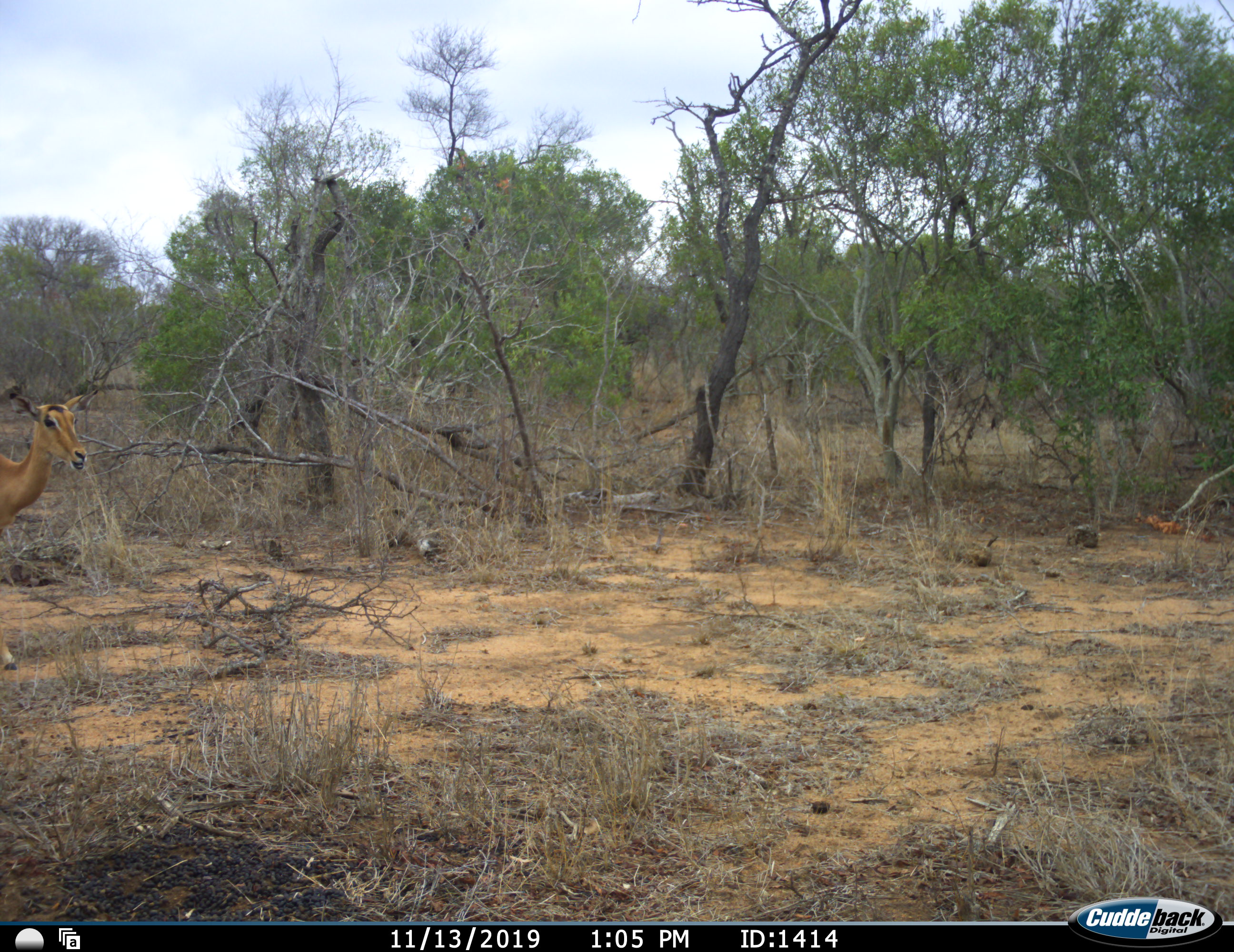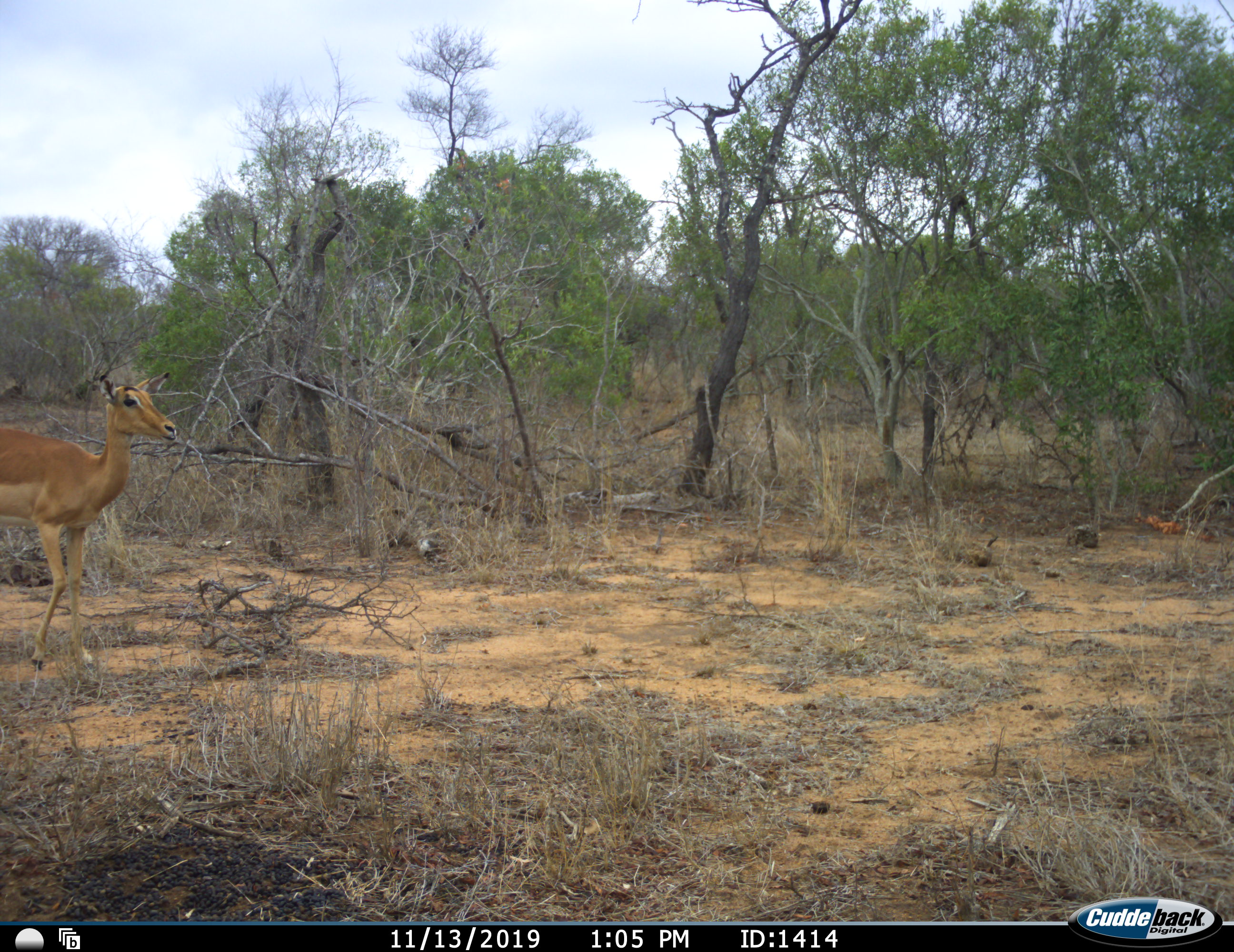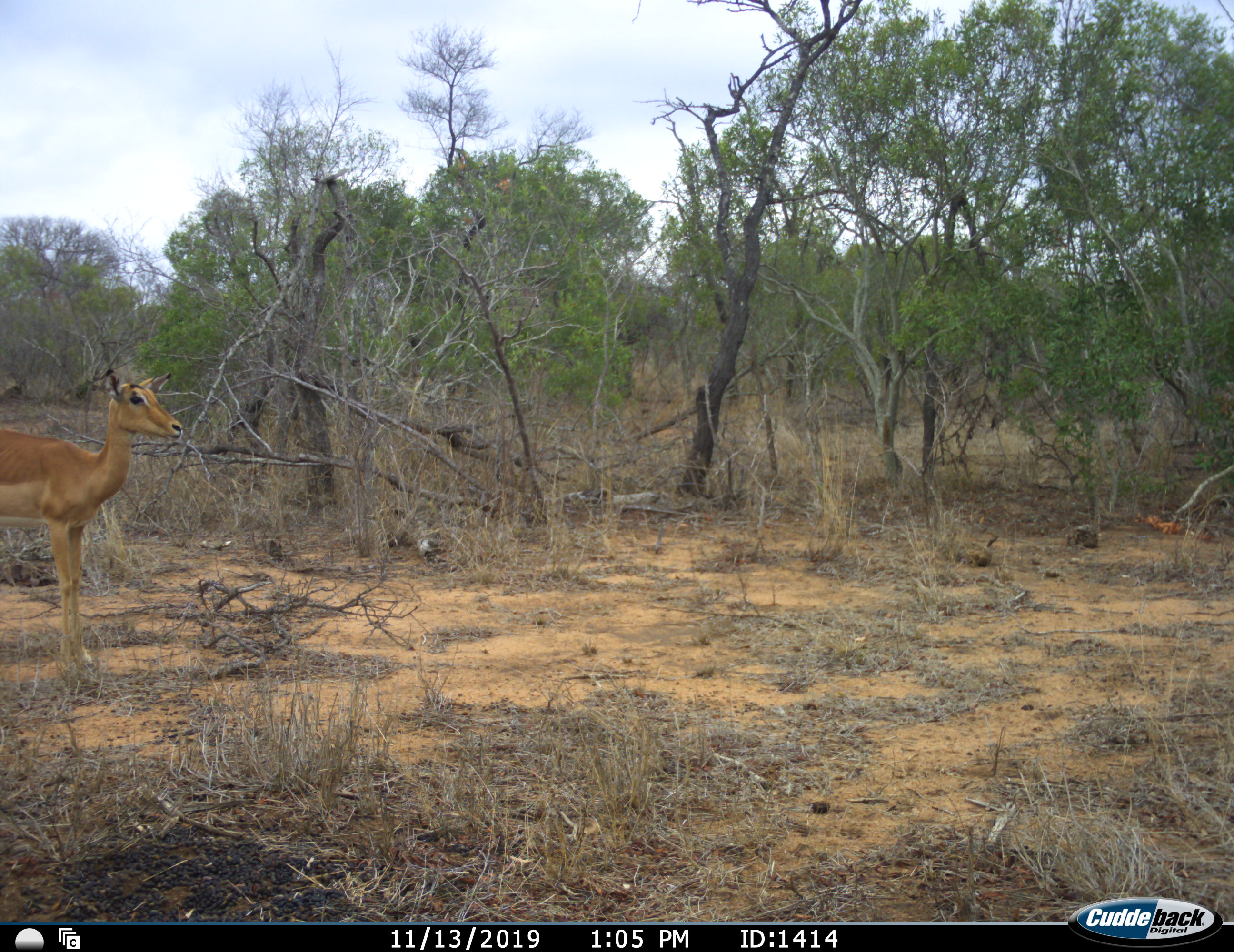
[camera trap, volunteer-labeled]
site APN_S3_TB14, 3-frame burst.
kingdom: Animalia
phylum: Chordata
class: Mammalia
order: Artiodactyla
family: Bovidae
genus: Aepyceros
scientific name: Aepyceros melampus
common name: impala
Impala (Aepyceros melampus), count 1. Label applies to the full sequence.